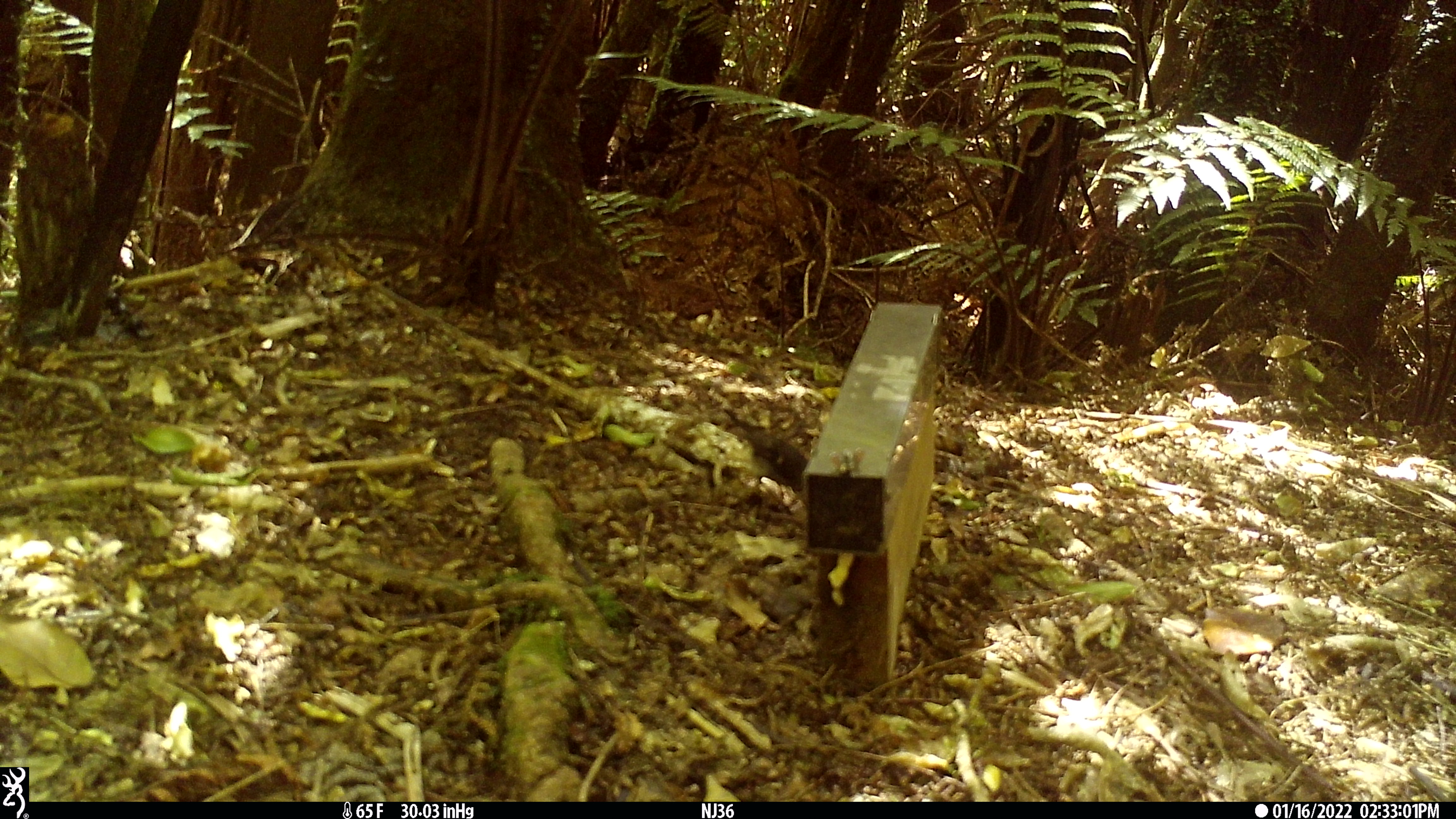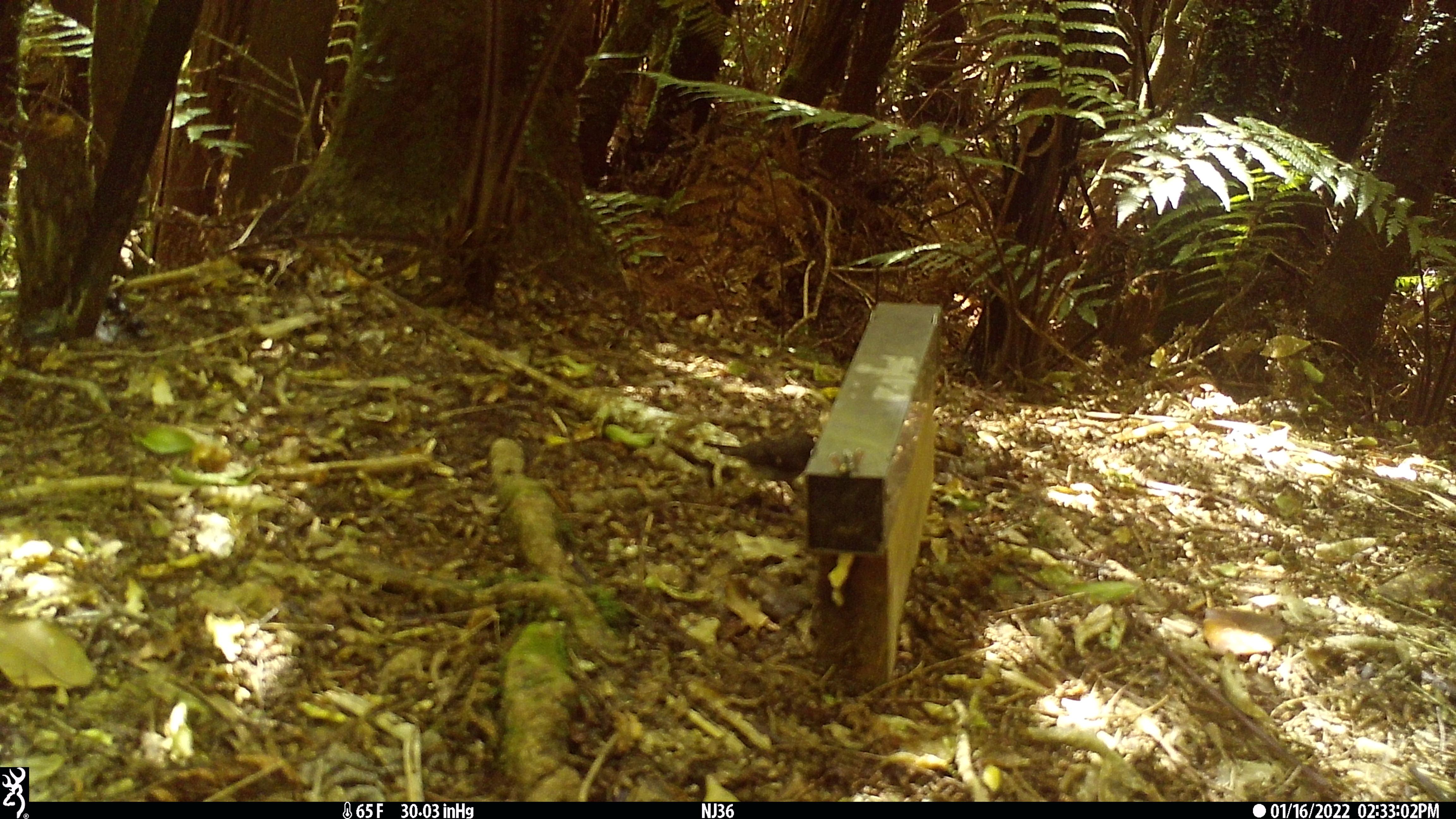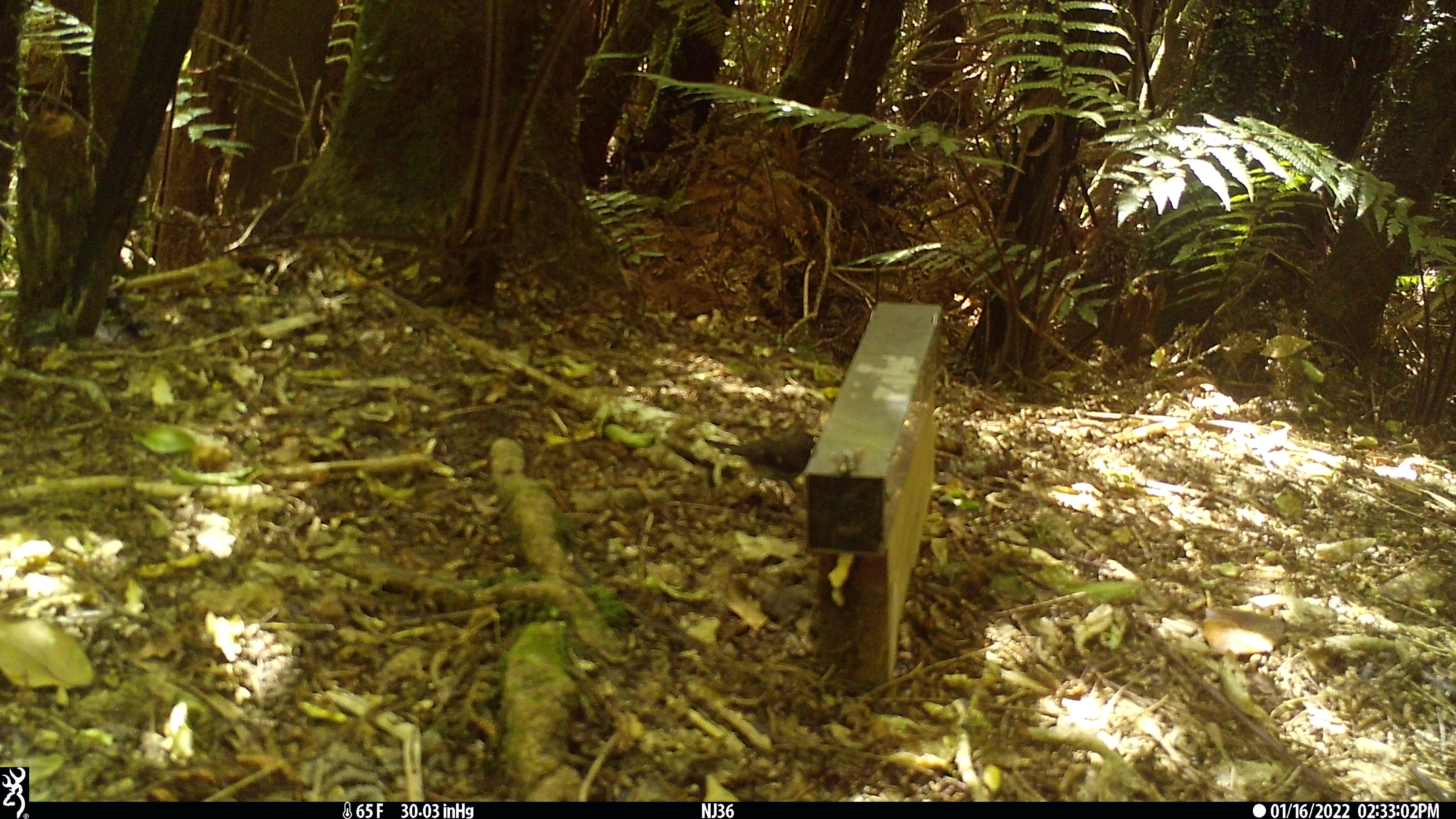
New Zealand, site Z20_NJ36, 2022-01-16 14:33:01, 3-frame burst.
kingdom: Animalia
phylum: Chordata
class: Aves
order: Passeriformes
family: Petroicidae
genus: Petroica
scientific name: Petroica macrocephala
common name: tomtit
Tomtit (Petroica macrocephala).